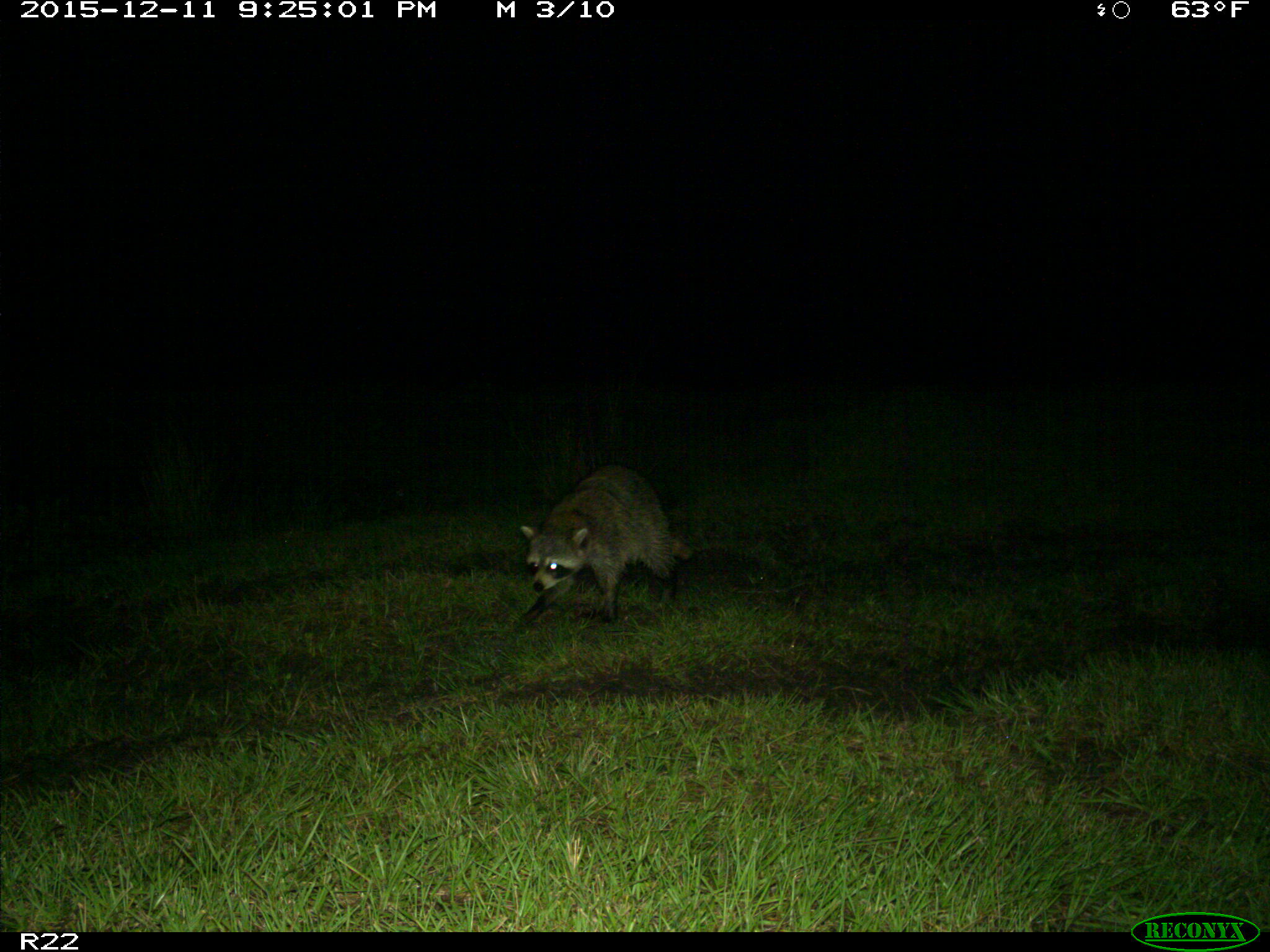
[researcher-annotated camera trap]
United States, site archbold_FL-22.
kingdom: Animalia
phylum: Chordata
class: Mammalia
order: Carnivora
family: Procyonidae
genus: Procyon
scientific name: Procyon lotor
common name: common raccoon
Procyon lotor (common raccoon).